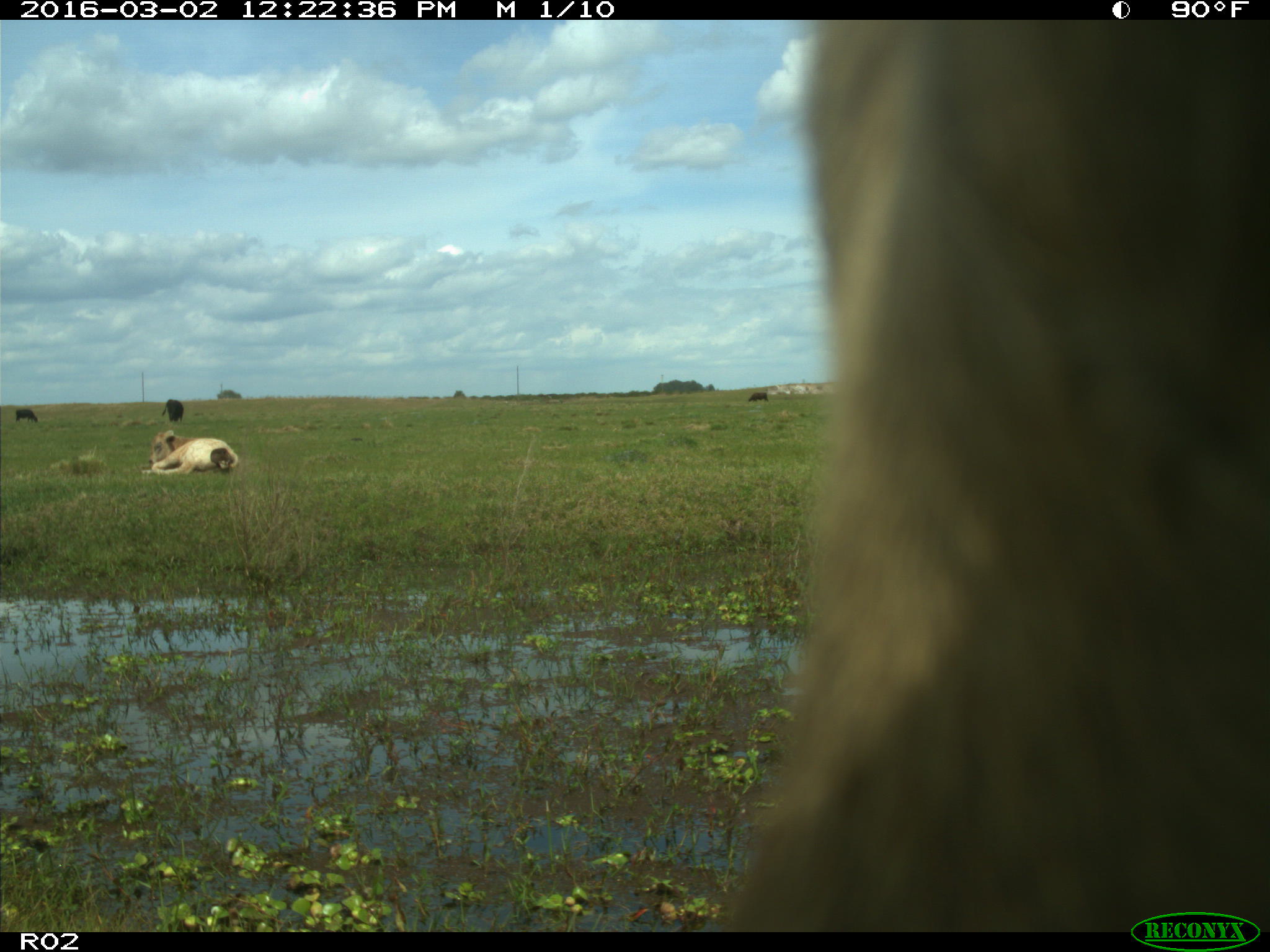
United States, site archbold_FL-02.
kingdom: Animalia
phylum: Chordata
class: Mammalia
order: Artiodactyla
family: Bovidae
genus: Bos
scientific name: Bos taurus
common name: domestic cow